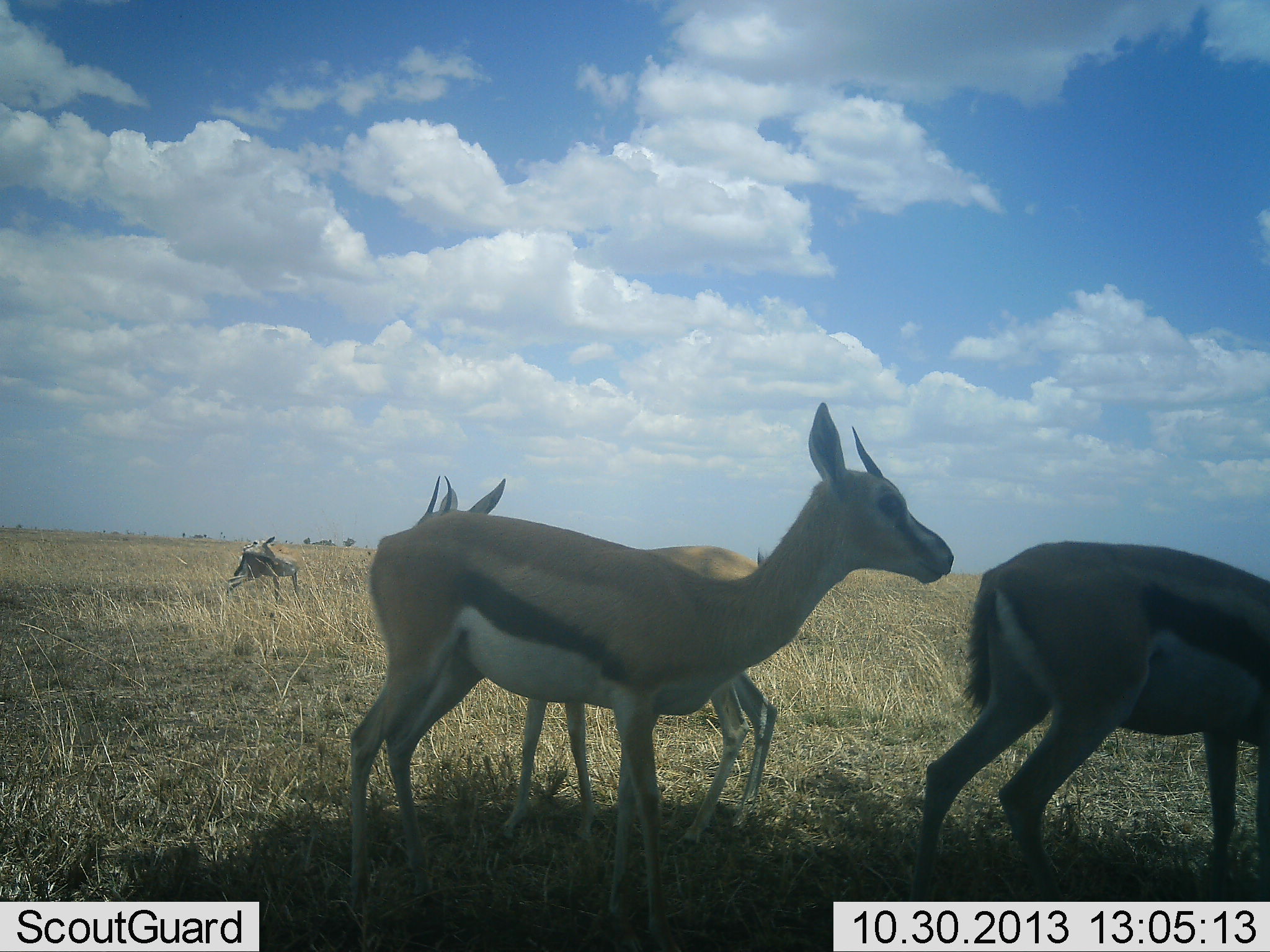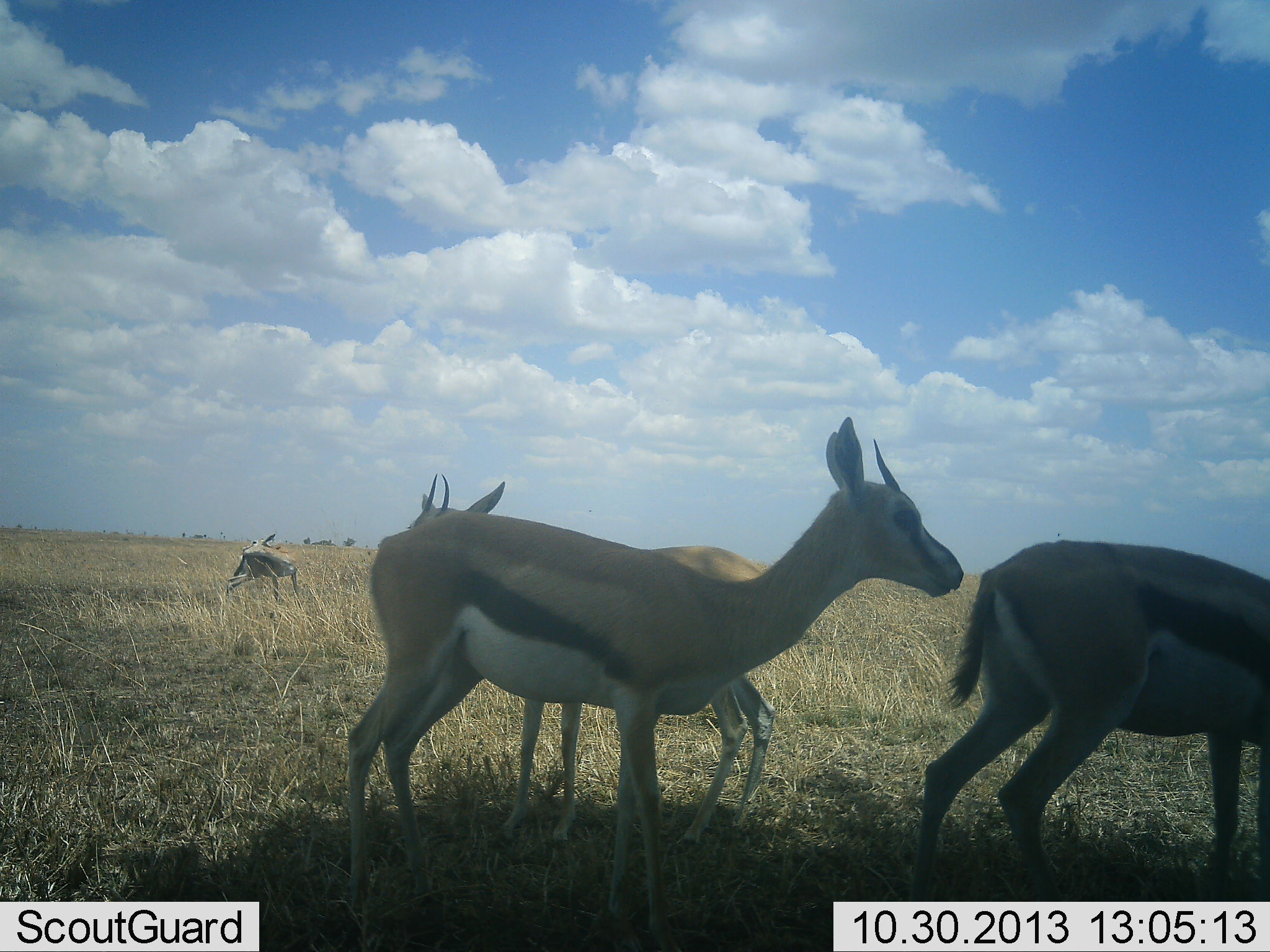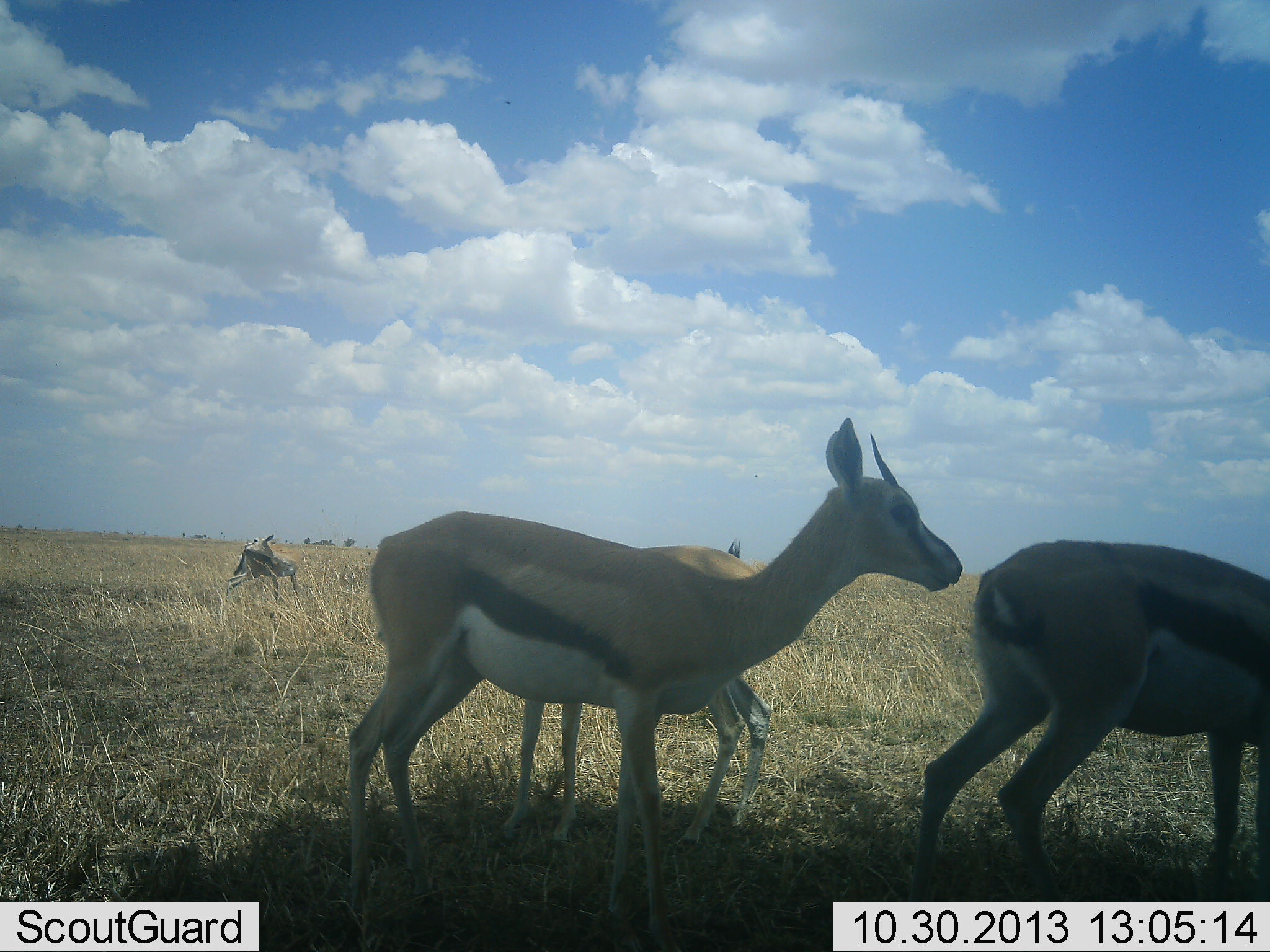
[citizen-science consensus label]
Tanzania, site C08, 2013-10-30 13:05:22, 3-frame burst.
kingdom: Animalia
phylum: Chordata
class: Mammalia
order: Artiodactyla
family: Bovidae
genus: Eudorcas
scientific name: Eudorcas thomsonii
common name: thomson's gazelle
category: gazellethomsons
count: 4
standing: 71%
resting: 0%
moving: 18%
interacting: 6%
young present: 6%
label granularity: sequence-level